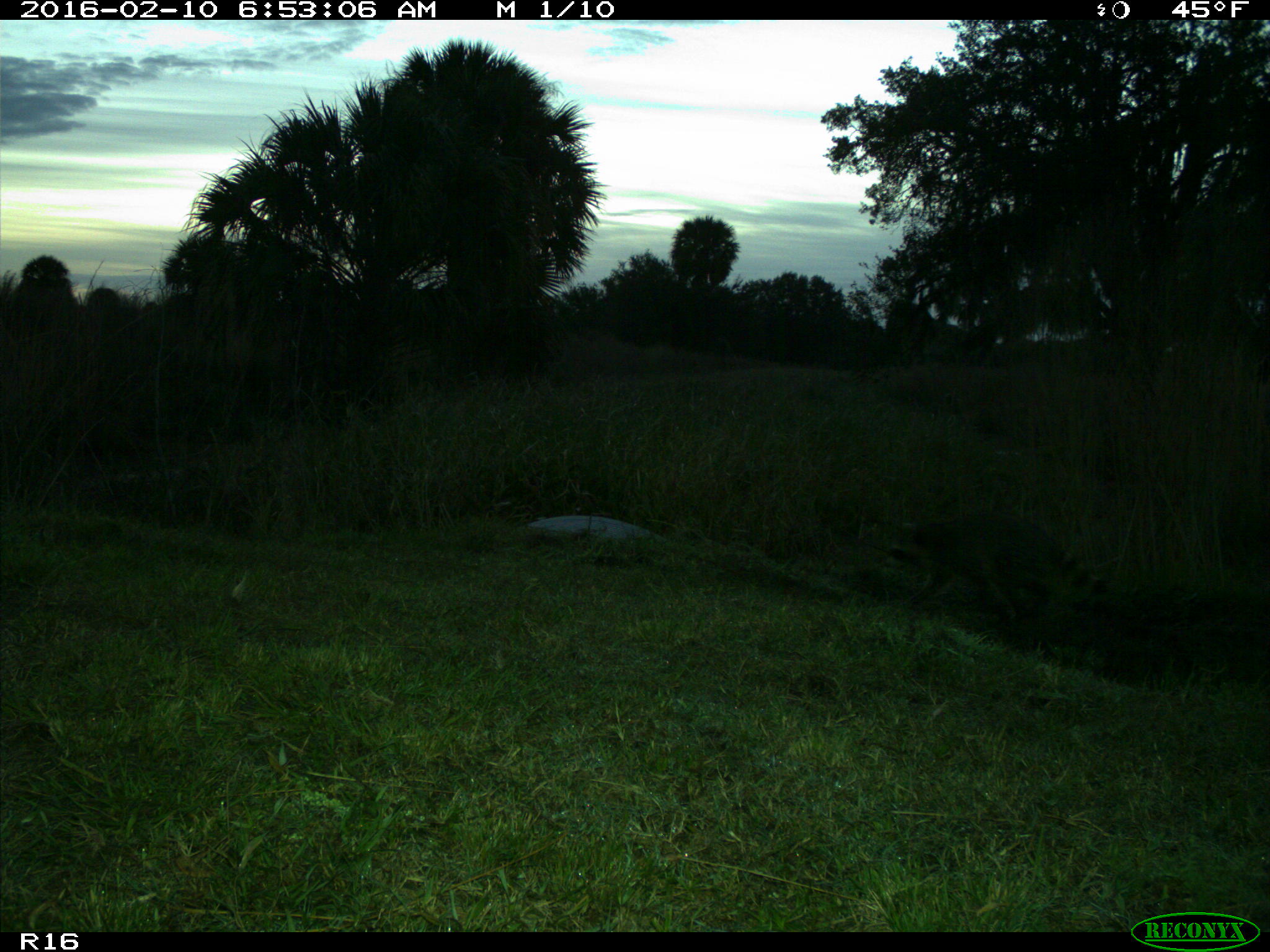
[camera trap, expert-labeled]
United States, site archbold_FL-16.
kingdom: Animalia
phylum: Chordata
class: Mammalia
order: Carnivora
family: Procyonidae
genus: Procyon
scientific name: Procyon lotor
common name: common raccoon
Procyon lotor (common raccoon).